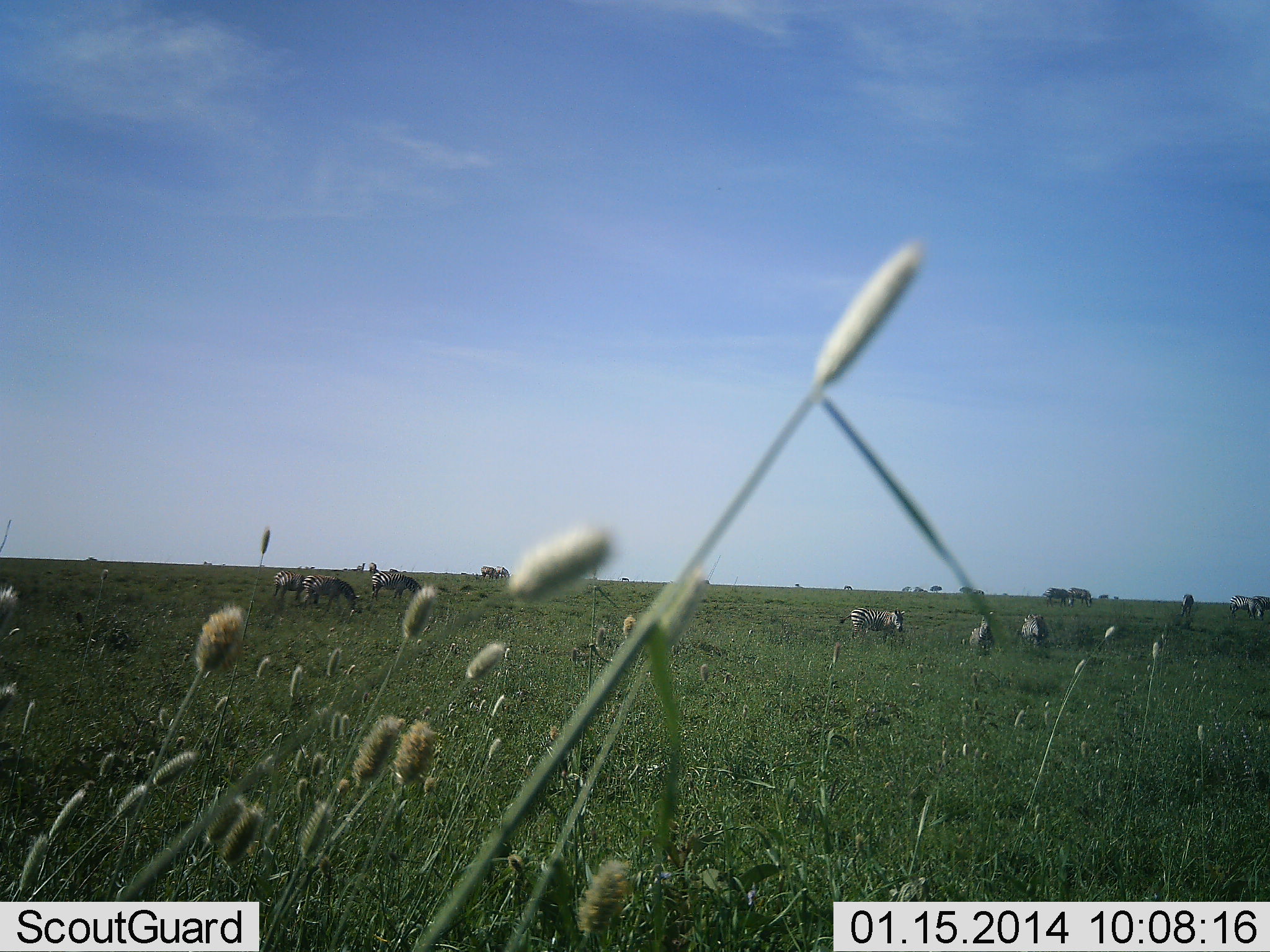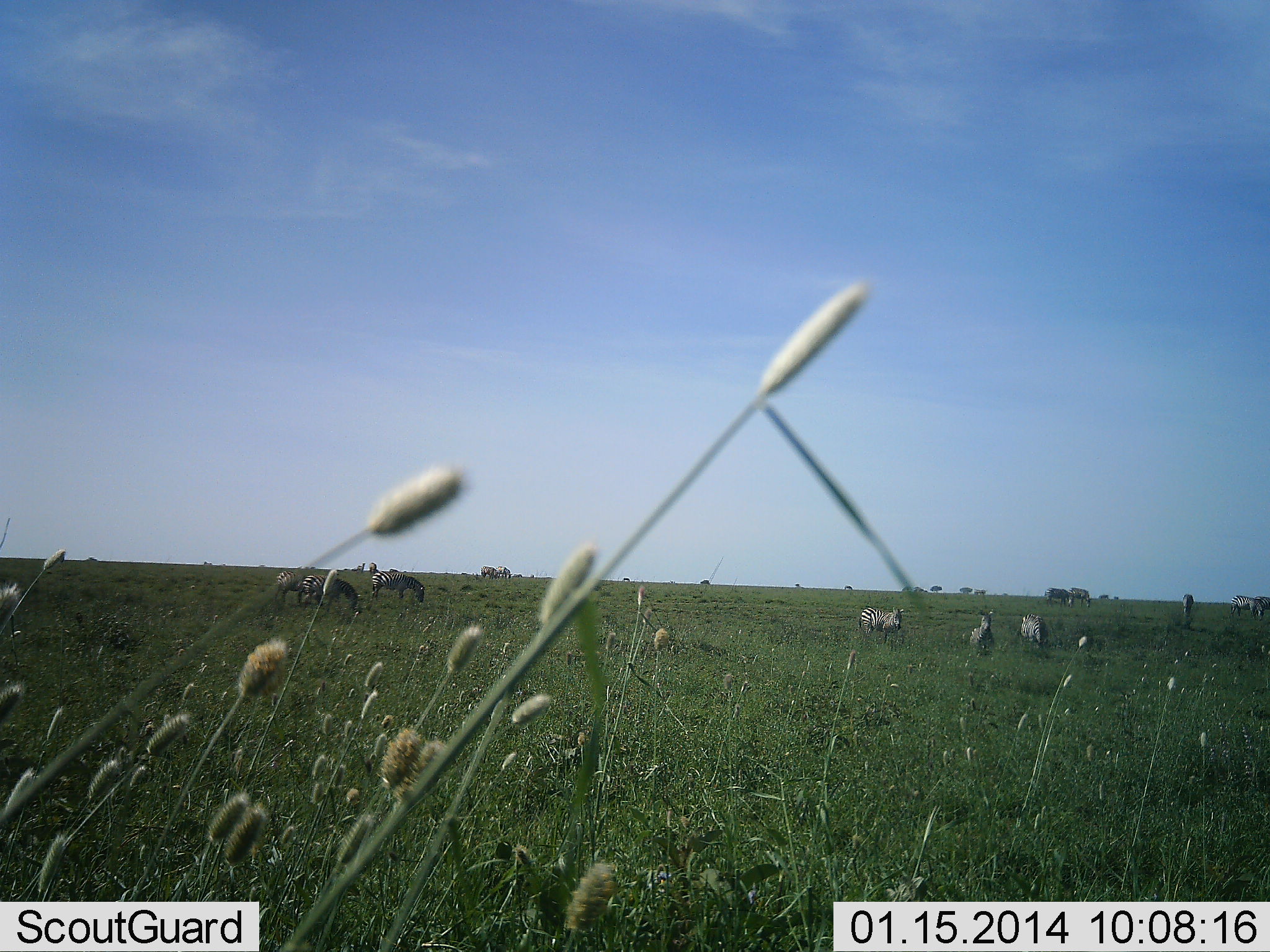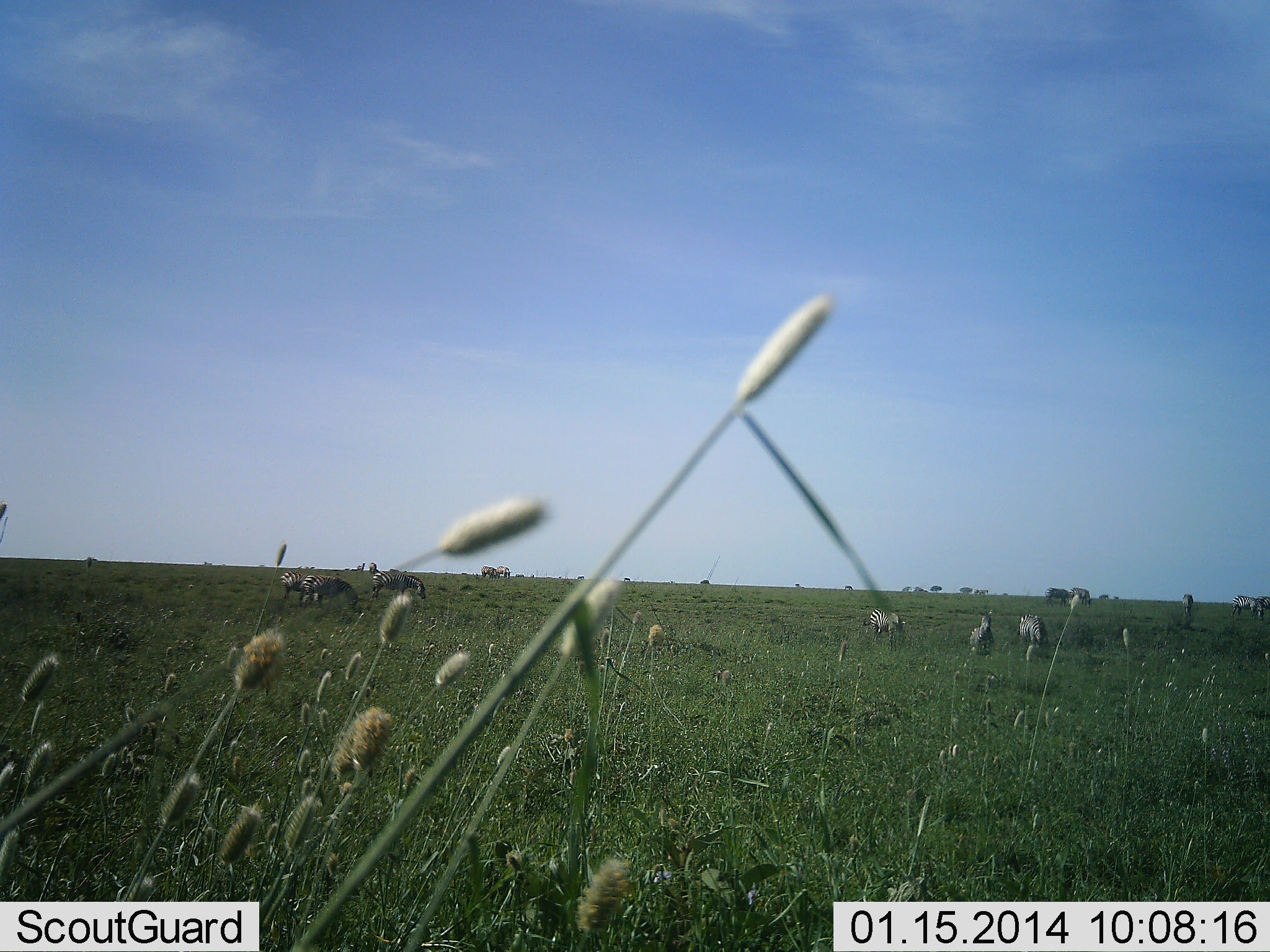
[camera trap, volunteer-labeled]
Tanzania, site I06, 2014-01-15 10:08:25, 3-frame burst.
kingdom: Animalia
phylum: Chordata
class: Mammalia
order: Perissodactyla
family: Equidae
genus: Equus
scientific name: Equus quagga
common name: plains zebra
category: zebra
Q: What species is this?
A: Zebra (plains zebra) (Equus quagga).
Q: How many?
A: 8.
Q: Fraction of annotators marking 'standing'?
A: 100%.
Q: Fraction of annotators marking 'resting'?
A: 0%.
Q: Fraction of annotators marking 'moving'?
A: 27%.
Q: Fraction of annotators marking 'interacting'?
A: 0%.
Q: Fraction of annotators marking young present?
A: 0%.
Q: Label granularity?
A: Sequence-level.